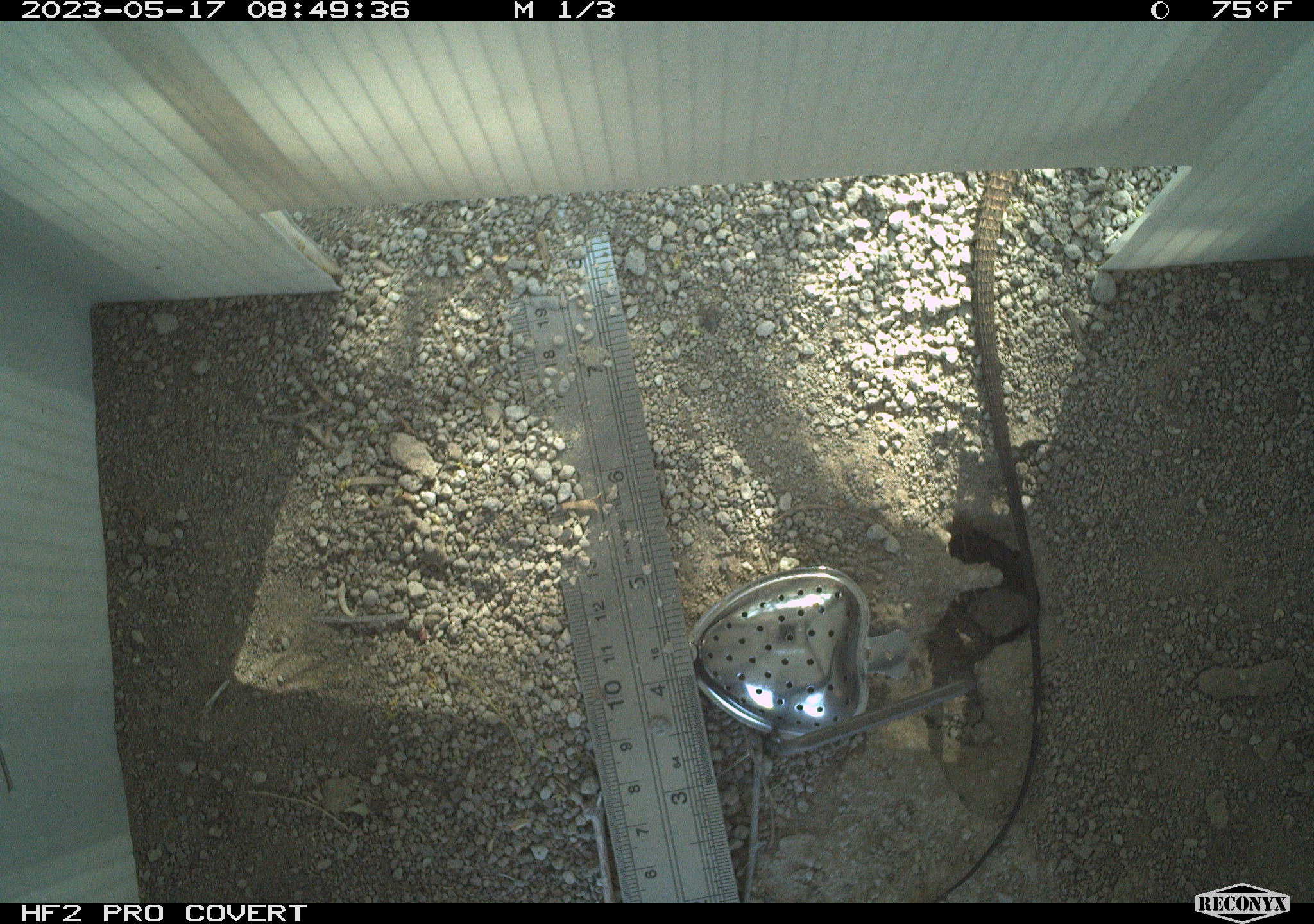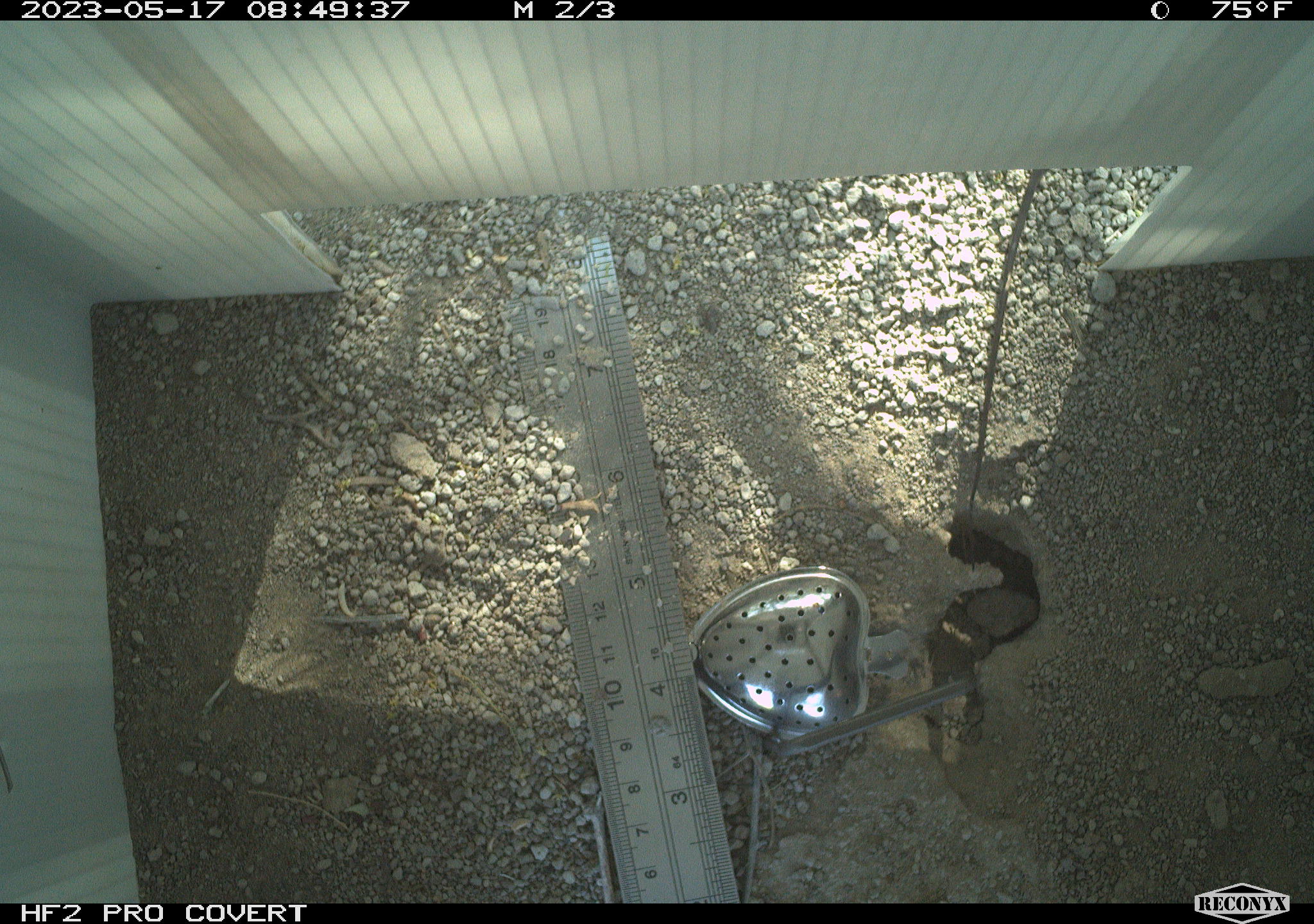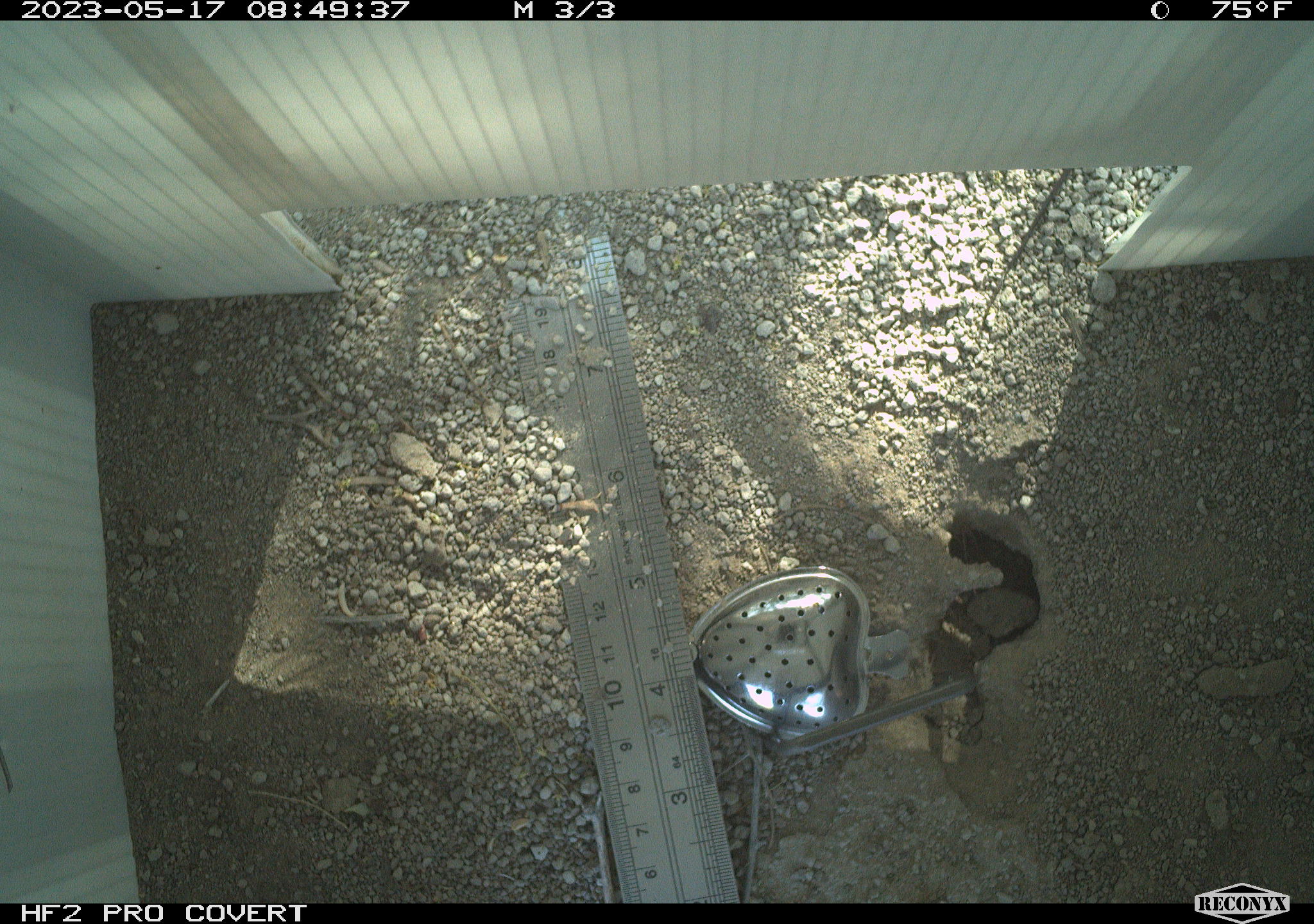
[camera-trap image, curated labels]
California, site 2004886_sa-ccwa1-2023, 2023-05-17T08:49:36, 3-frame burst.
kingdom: Animalia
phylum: Chordata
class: Reptilia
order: Squamata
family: Teiidae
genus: Aspidoscelis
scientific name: Aspidoscelis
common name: whiptail lizards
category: aspidoscelis species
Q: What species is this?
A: Aspidoscelis species (whiptail lizards) (Aspidoscelis).